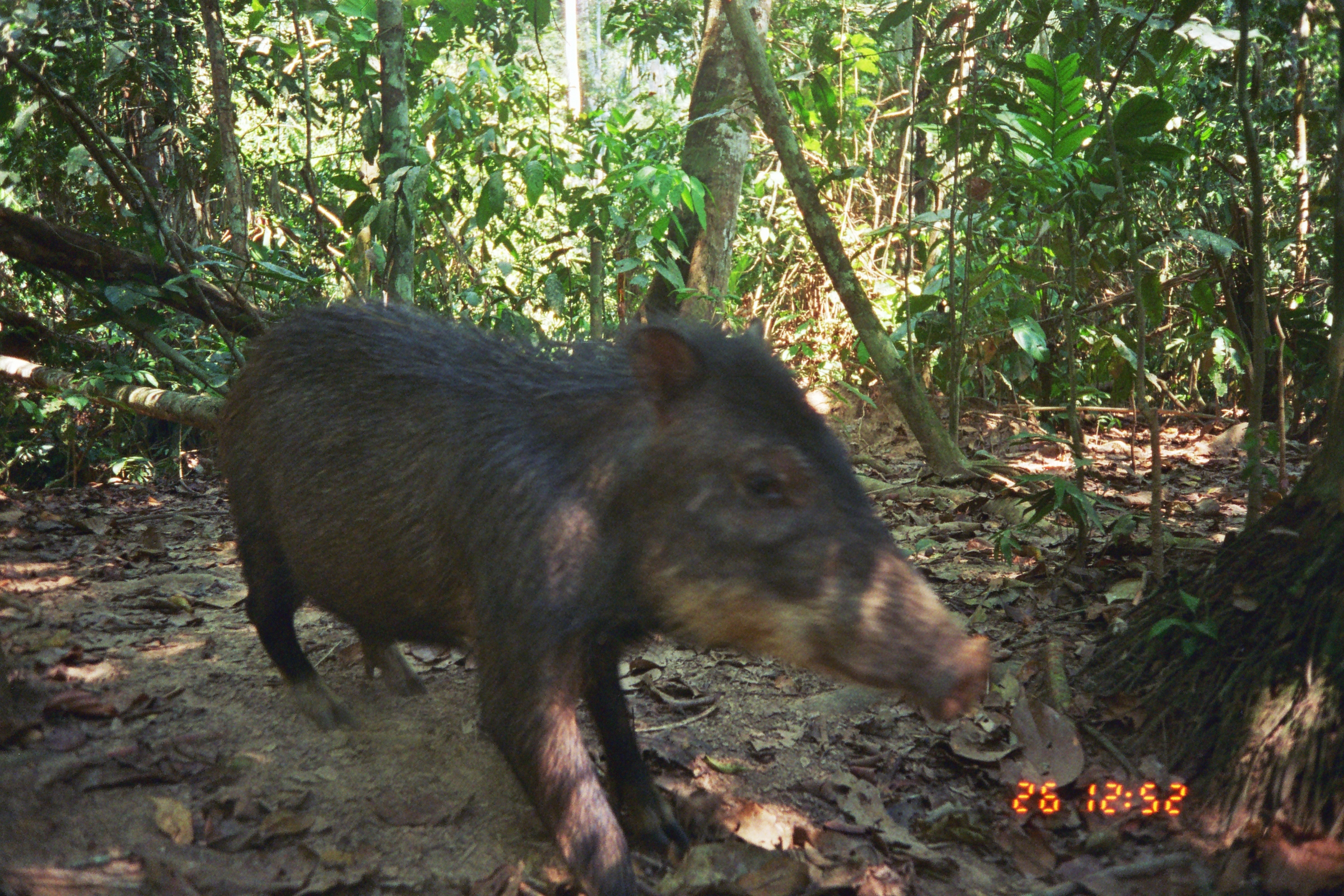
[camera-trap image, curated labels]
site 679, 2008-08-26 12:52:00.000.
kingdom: Animalia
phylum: Chordata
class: Mammalia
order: Artiodactyla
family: Tayassuidae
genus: Tayassu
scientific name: Tayassu pecari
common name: white-lipped peccary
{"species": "Tayassu pecari (white-lipped peccary)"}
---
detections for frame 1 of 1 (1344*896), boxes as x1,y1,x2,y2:
tayassu pecari: 214,300,993,896